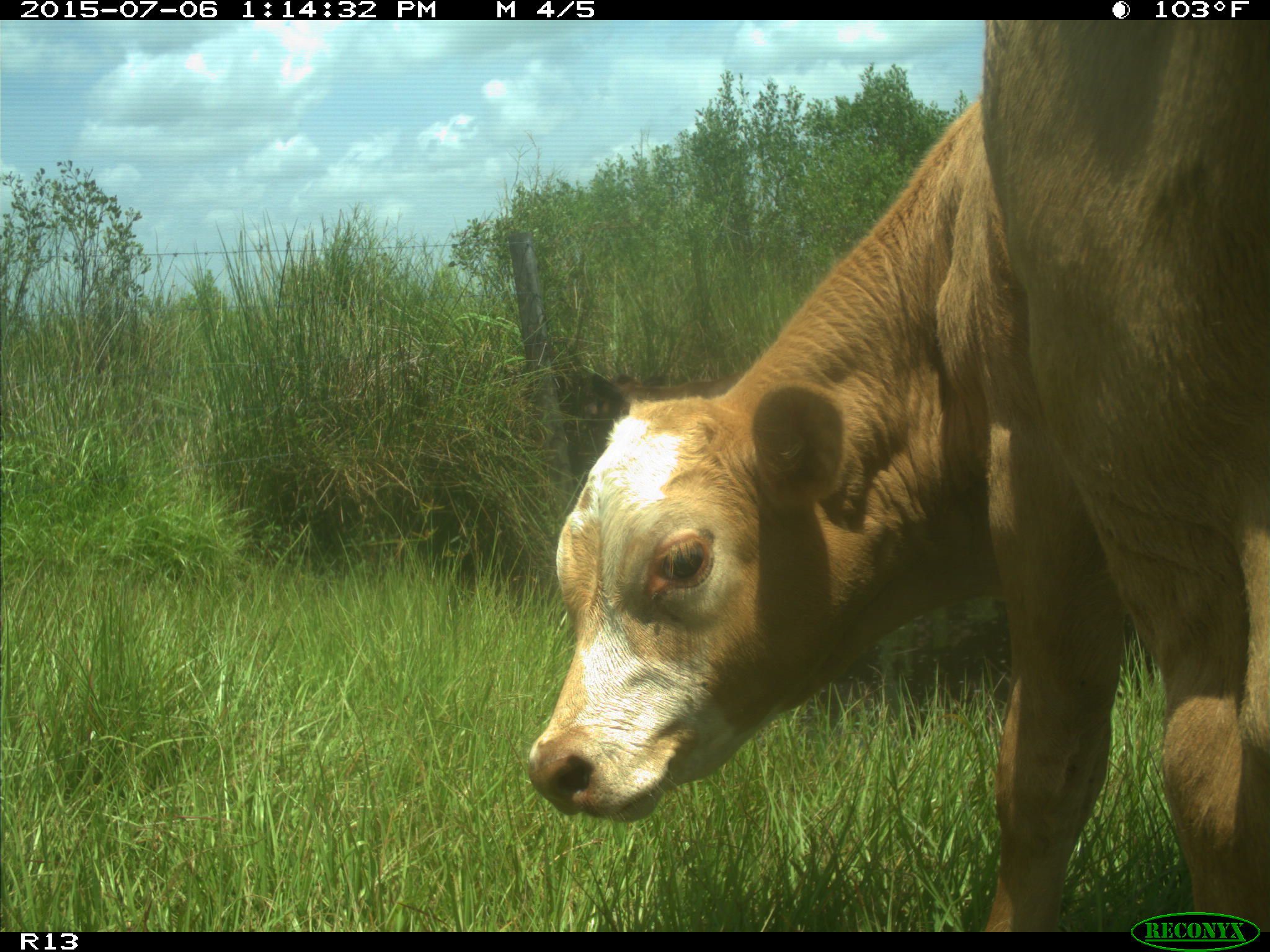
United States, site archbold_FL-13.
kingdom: Animalia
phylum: Chordata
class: Mammalia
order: Artiodactyla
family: Bovidae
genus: Bos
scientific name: Bos taurus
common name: domestic cow